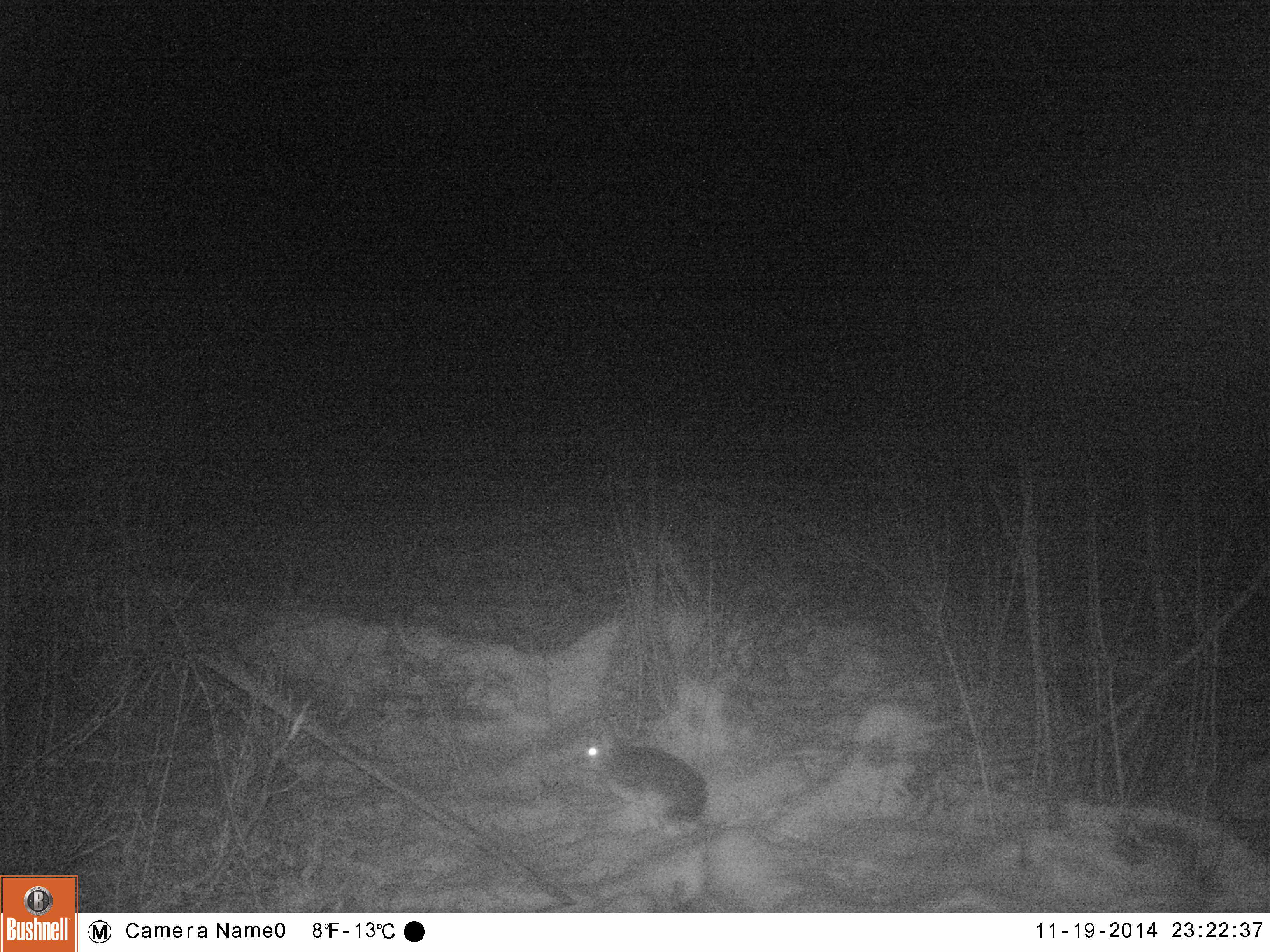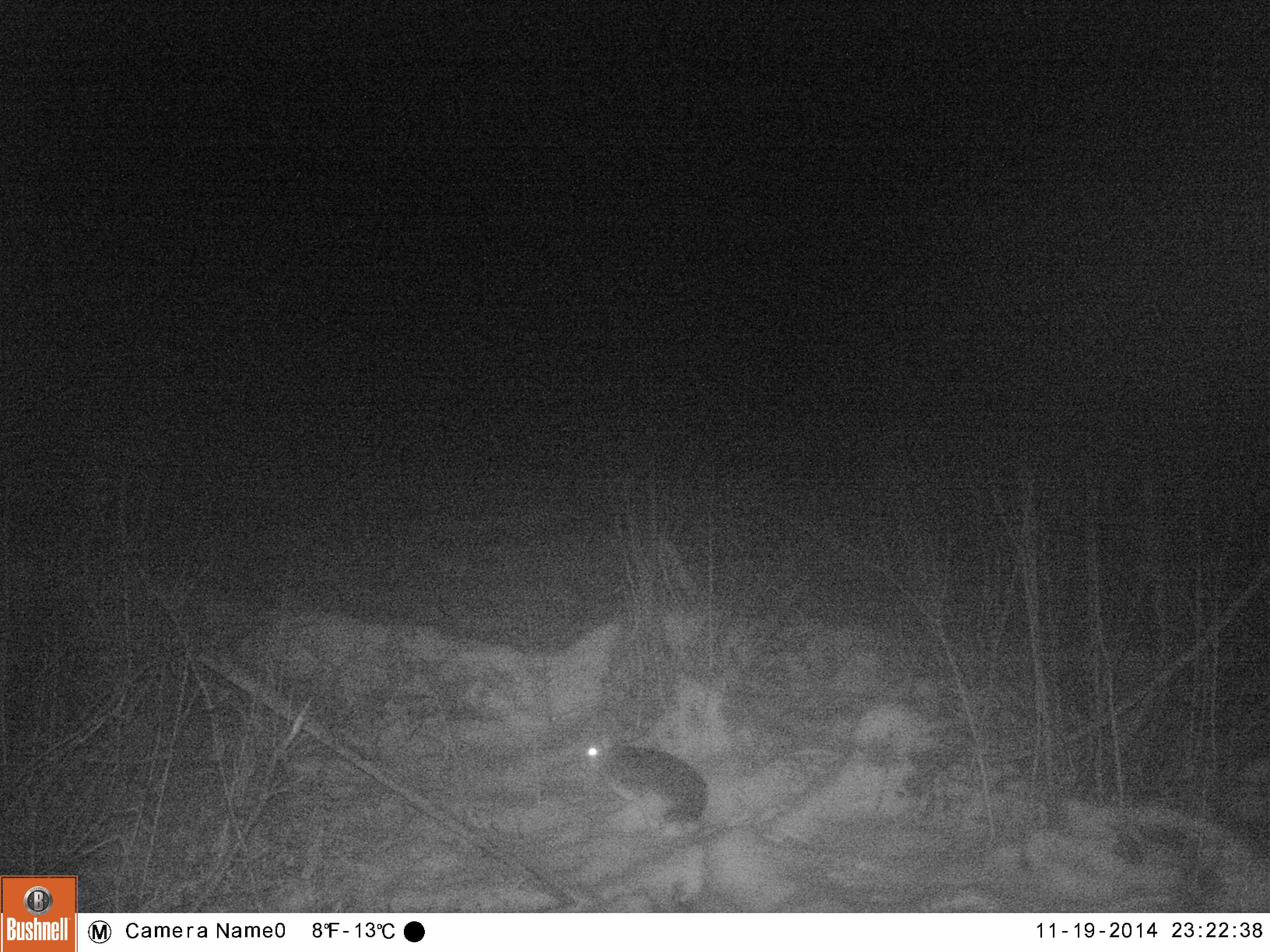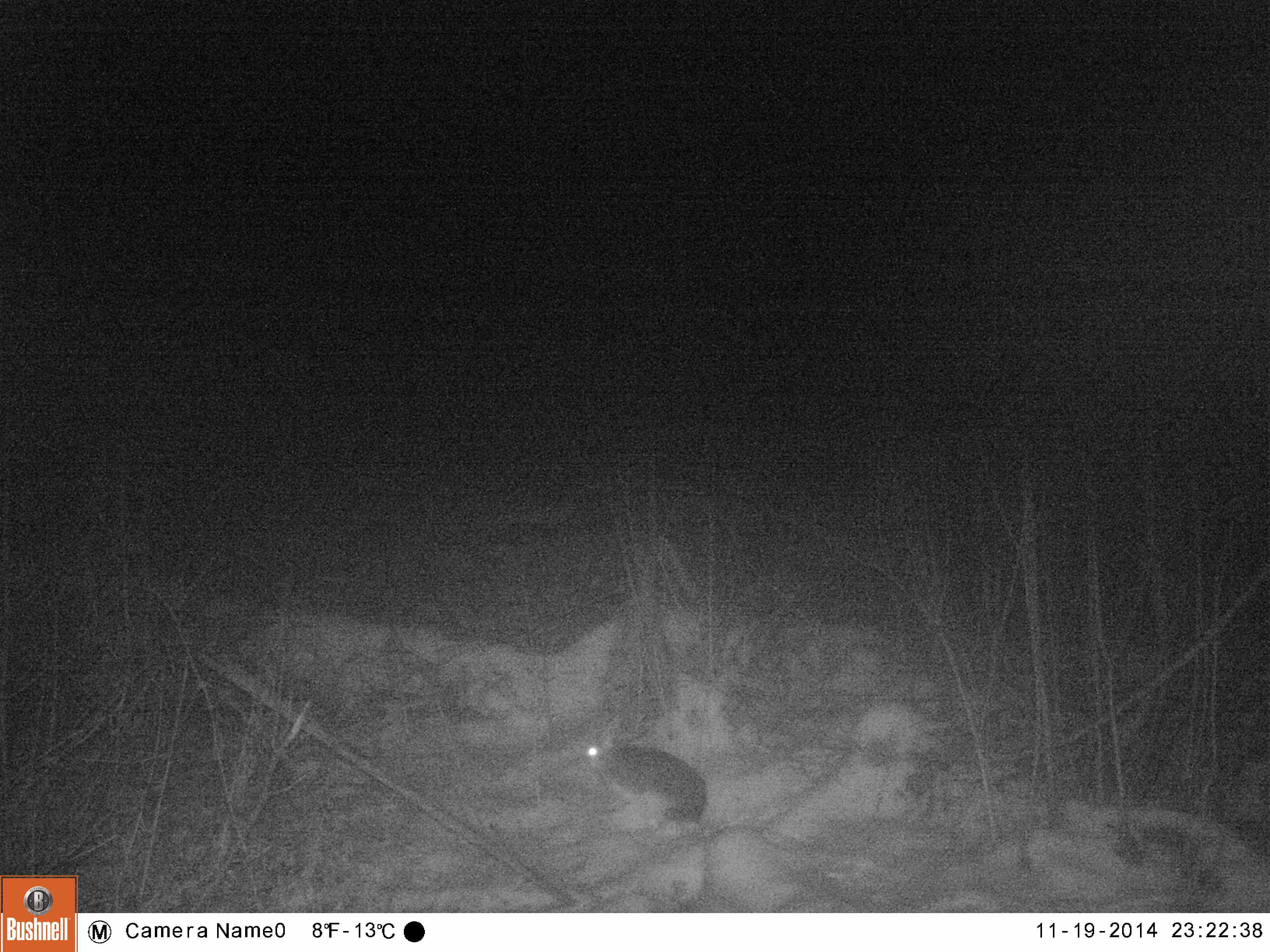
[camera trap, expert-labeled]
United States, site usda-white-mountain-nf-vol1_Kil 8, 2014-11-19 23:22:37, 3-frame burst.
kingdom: Animalia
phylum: Chordata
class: Mammalia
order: Lagomorpha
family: Leporidae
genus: Lepus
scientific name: Lepus americanus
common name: snowshoe hare